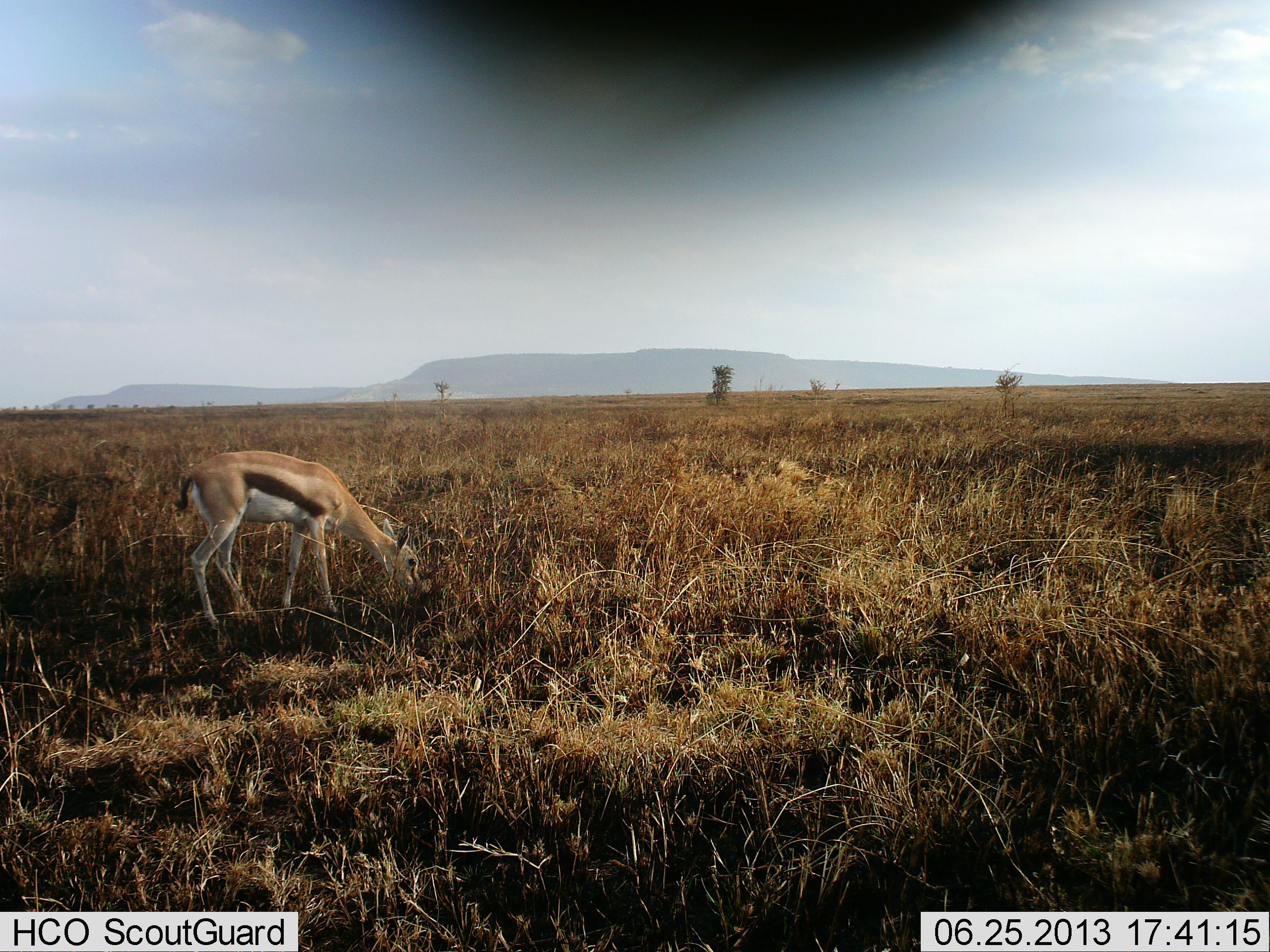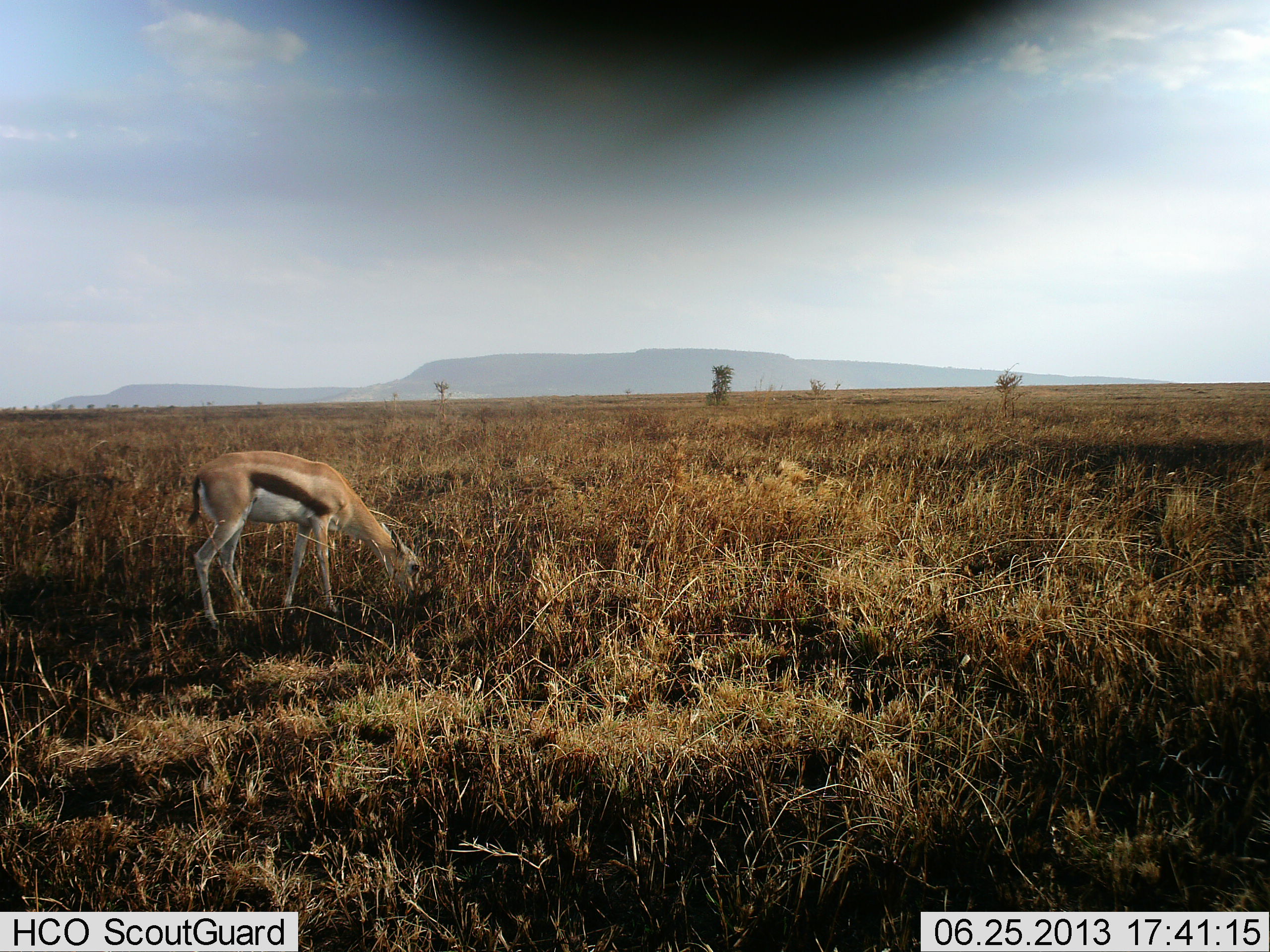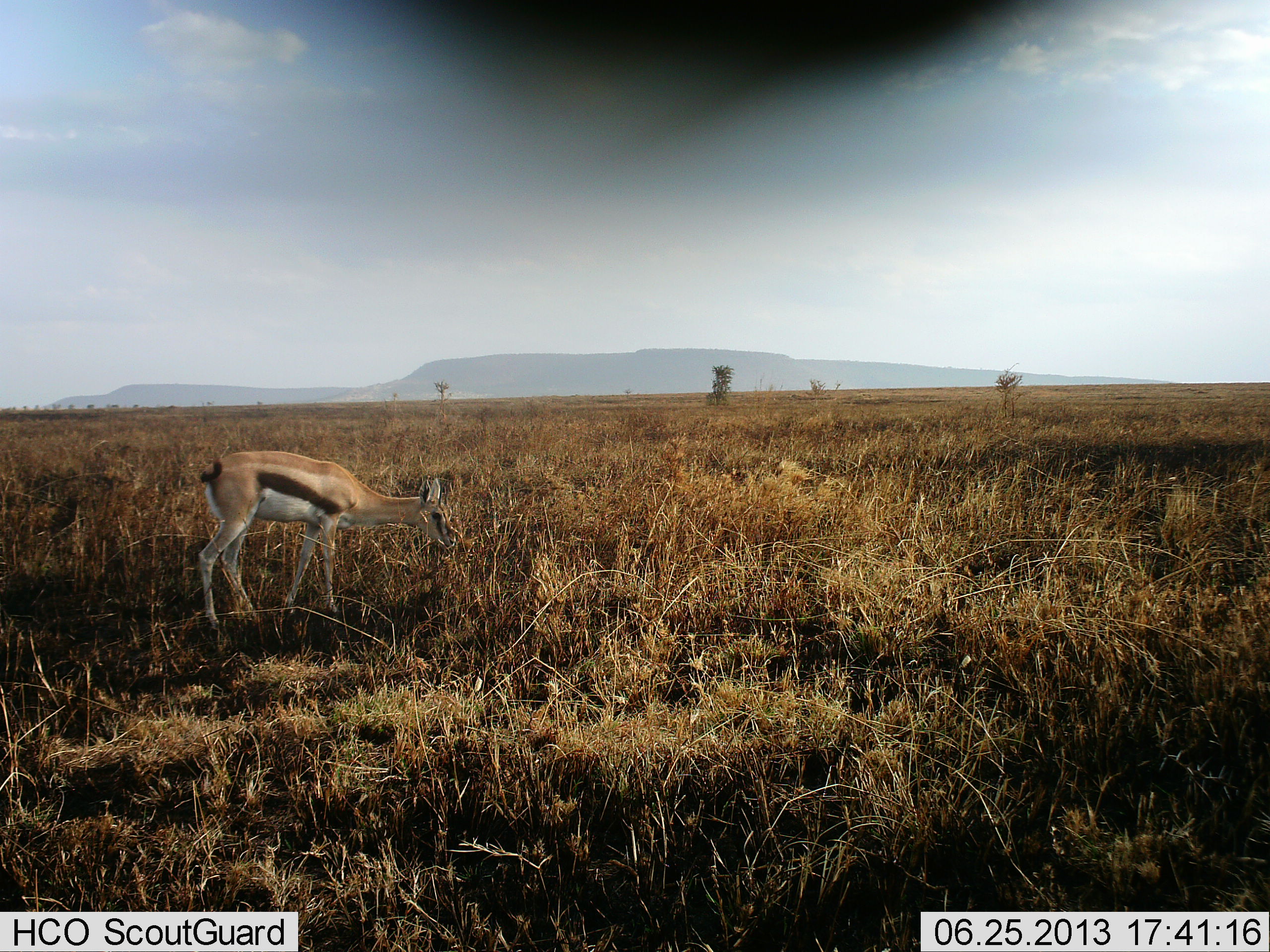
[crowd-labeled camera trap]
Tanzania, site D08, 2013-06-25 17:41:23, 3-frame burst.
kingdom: Animalia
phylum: Chordata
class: Mammalia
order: Artiodactyla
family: Bovidae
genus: Eudorcas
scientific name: Eudorcas thomsonii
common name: thomson's gazelle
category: gazellethomsons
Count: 1.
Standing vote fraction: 12%.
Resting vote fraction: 0%.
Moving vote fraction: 0%.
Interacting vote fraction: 0%.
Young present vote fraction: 3%.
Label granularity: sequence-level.